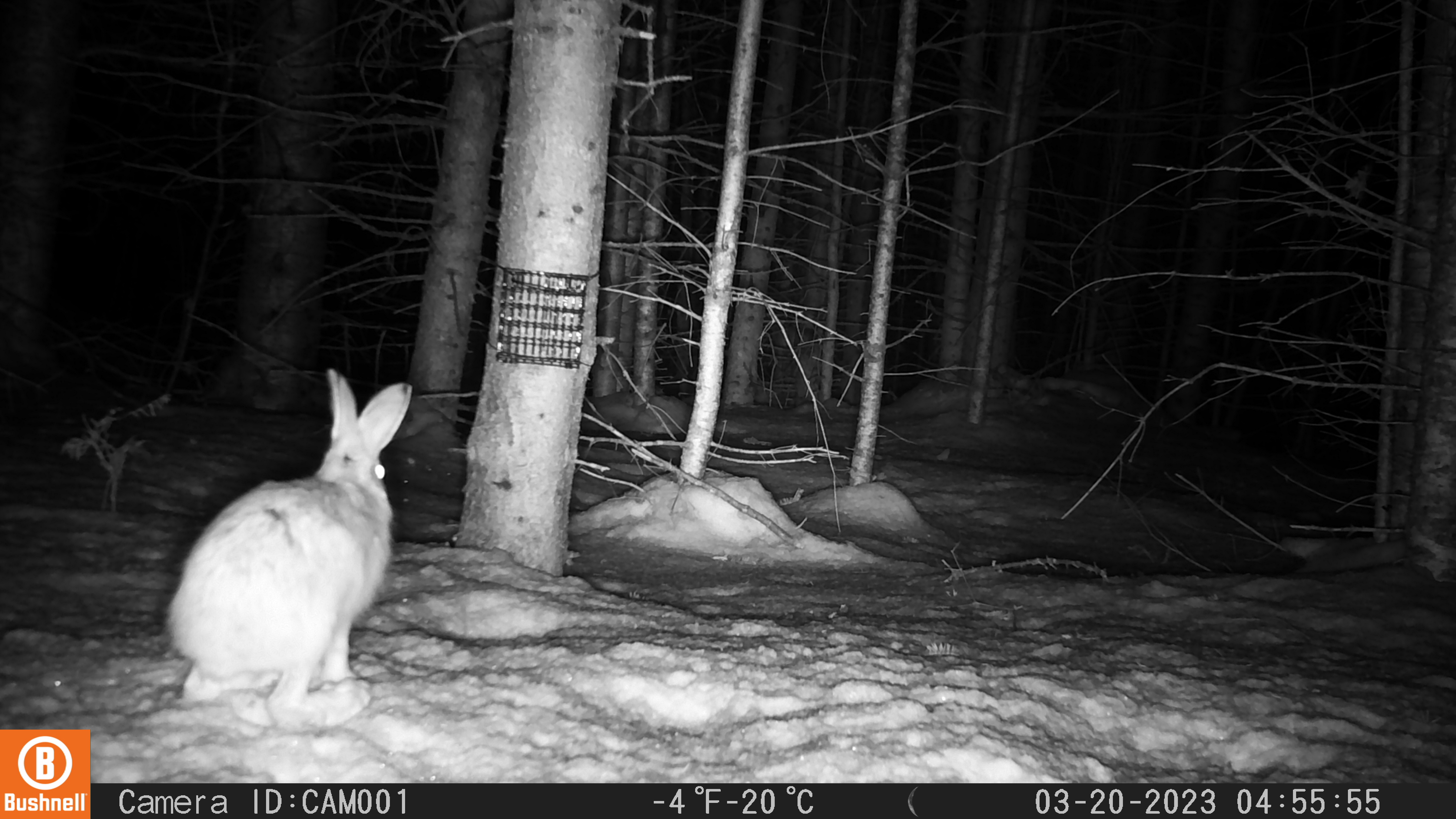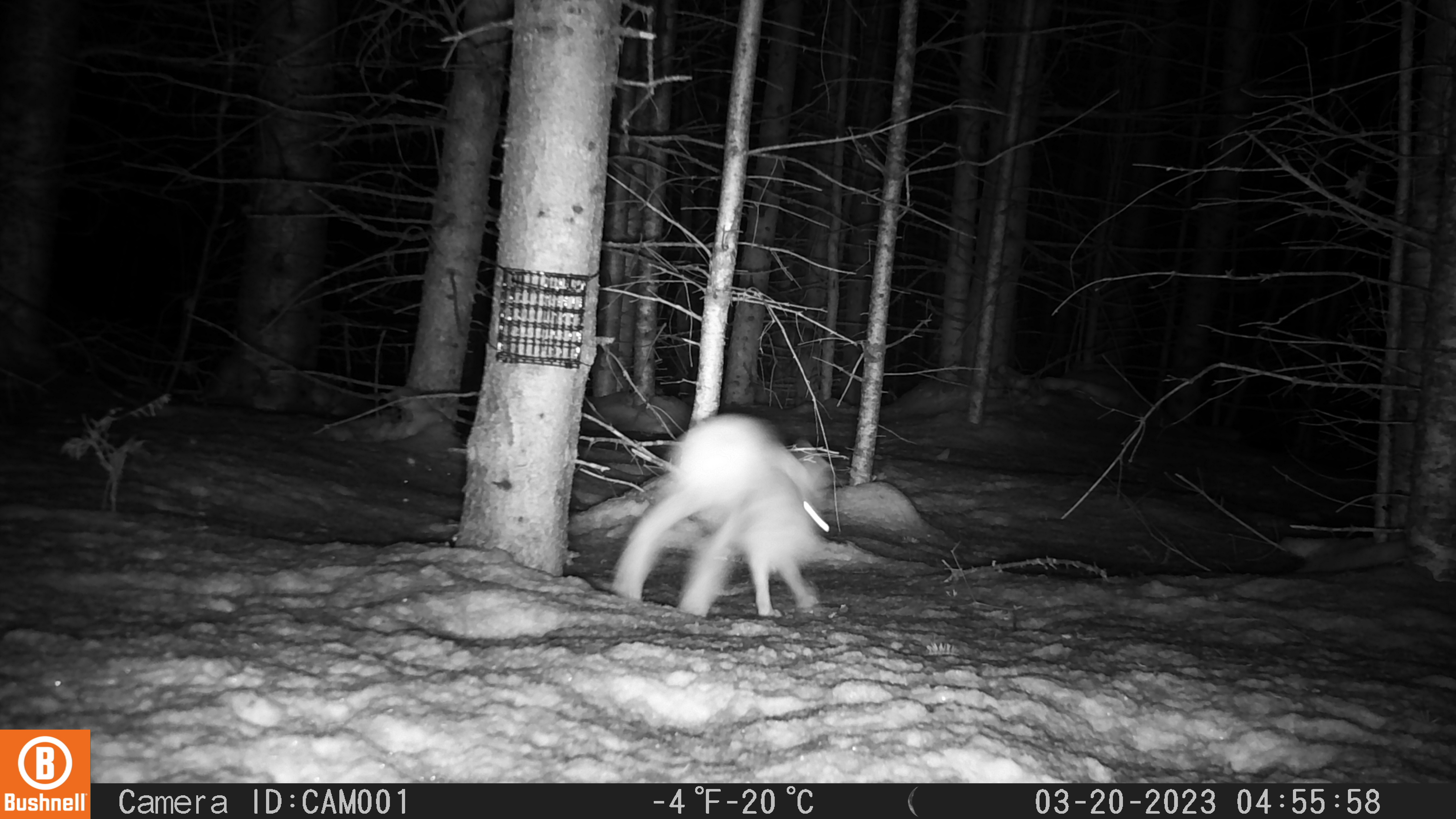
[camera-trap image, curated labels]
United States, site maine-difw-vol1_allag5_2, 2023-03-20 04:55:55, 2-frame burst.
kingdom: Animalia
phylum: Chordata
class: Mammalia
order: Lagomorpha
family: Leporidae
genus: Lepus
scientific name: Lepus americanus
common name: snowshoe hare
Snowshoe hare (Lepus americanus).